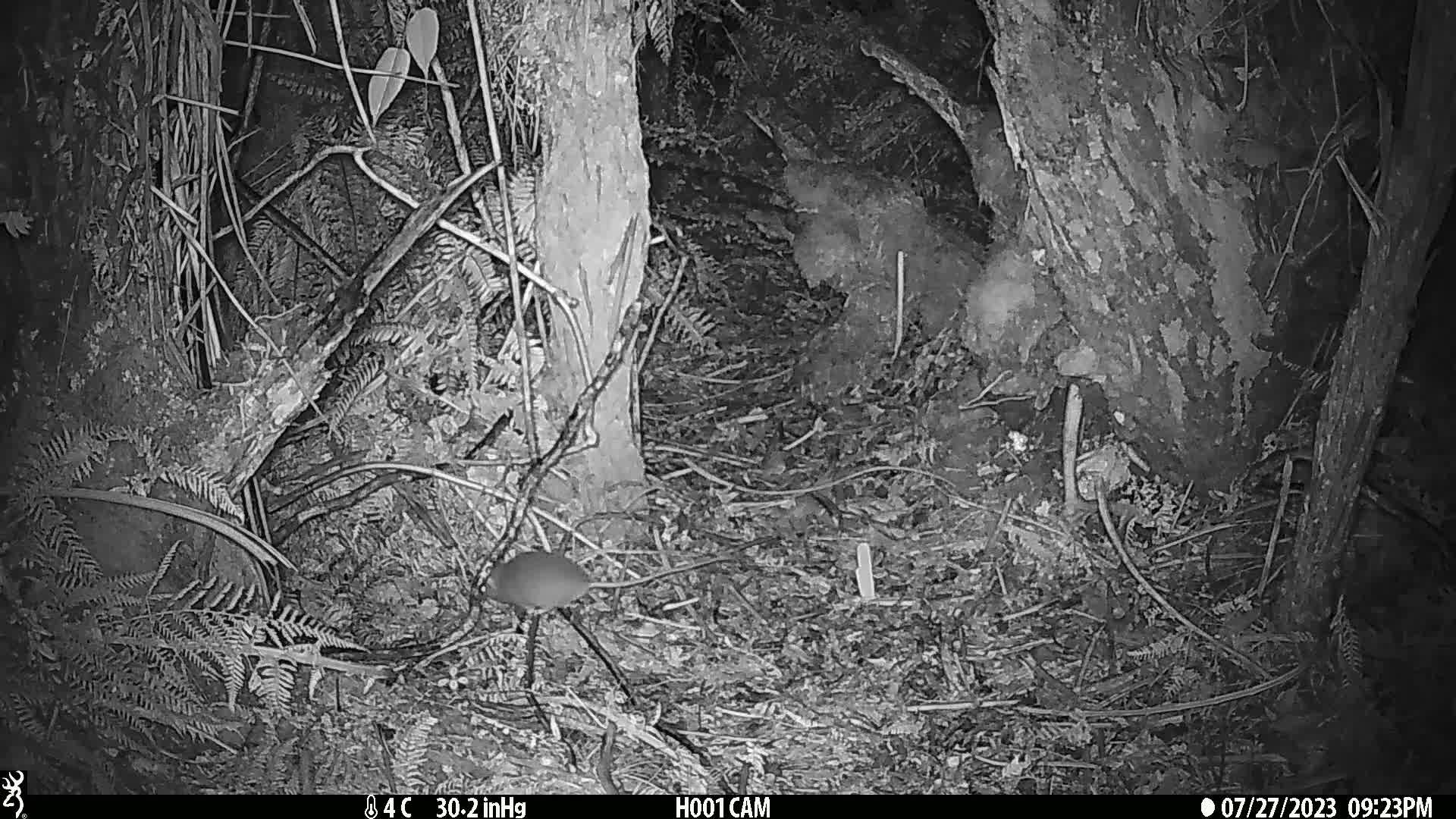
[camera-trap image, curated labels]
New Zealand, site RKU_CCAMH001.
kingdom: Animalia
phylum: Chordata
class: Mammalia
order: Rodentia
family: Muridae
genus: Rattus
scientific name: Rattus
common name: rat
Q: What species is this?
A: Rat (Rattus).